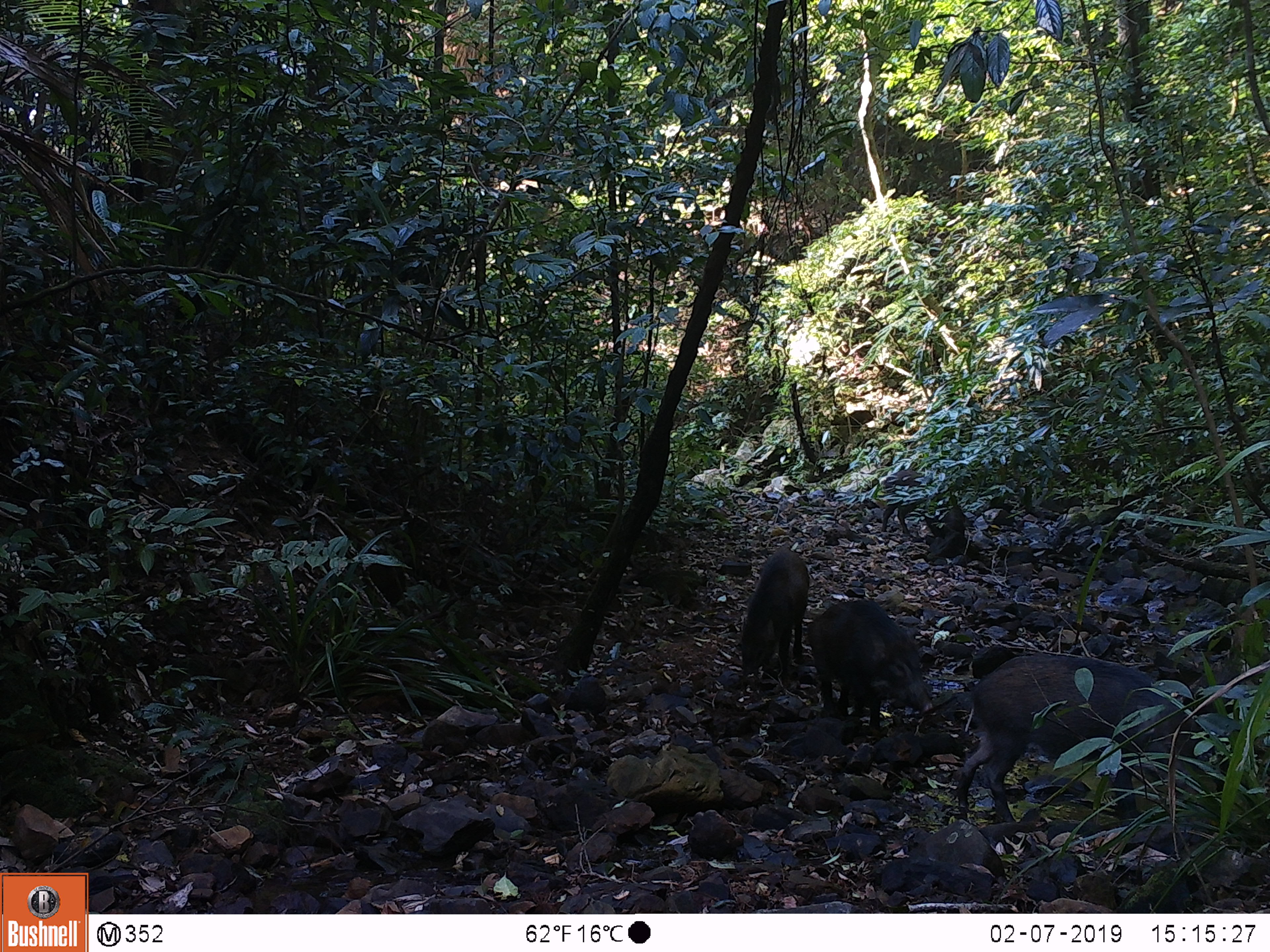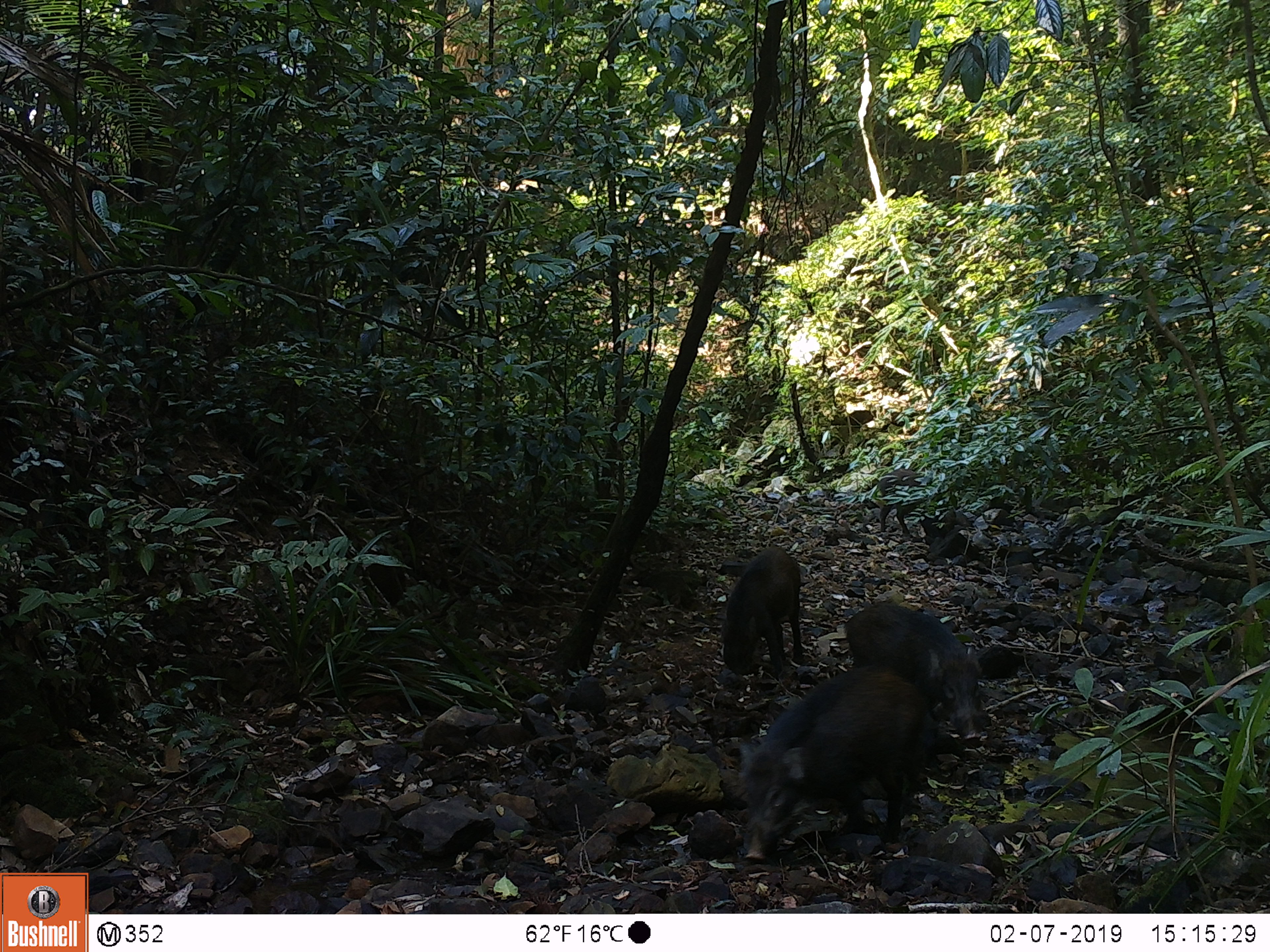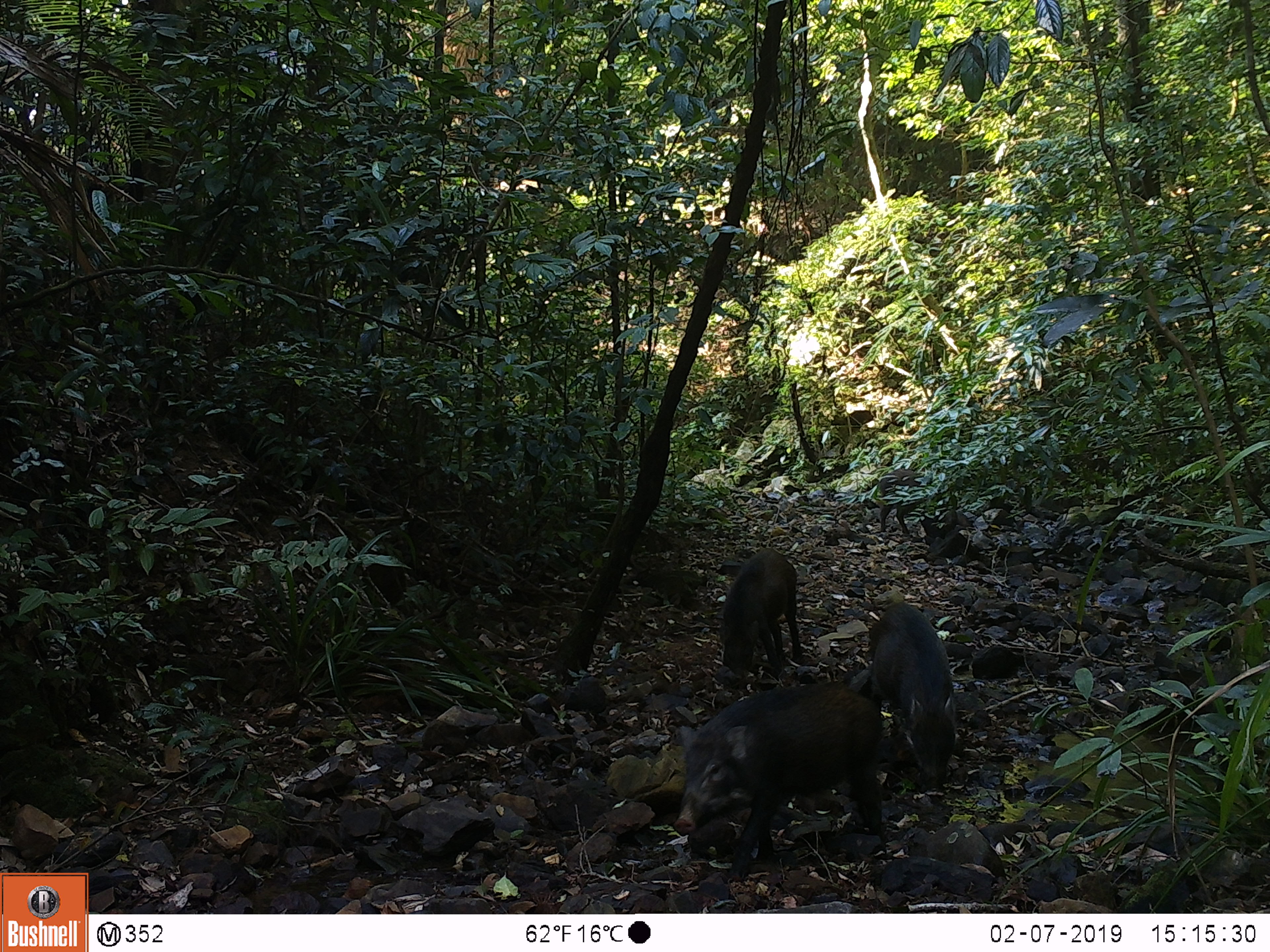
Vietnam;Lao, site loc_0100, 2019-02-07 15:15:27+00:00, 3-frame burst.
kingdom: Animalia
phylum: Chordata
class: Mammalia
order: Artiodactyla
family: Suidae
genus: Sus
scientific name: Sus scrofa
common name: eurasian wild pig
Eurasian wild pig (Sus scrofa). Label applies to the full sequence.